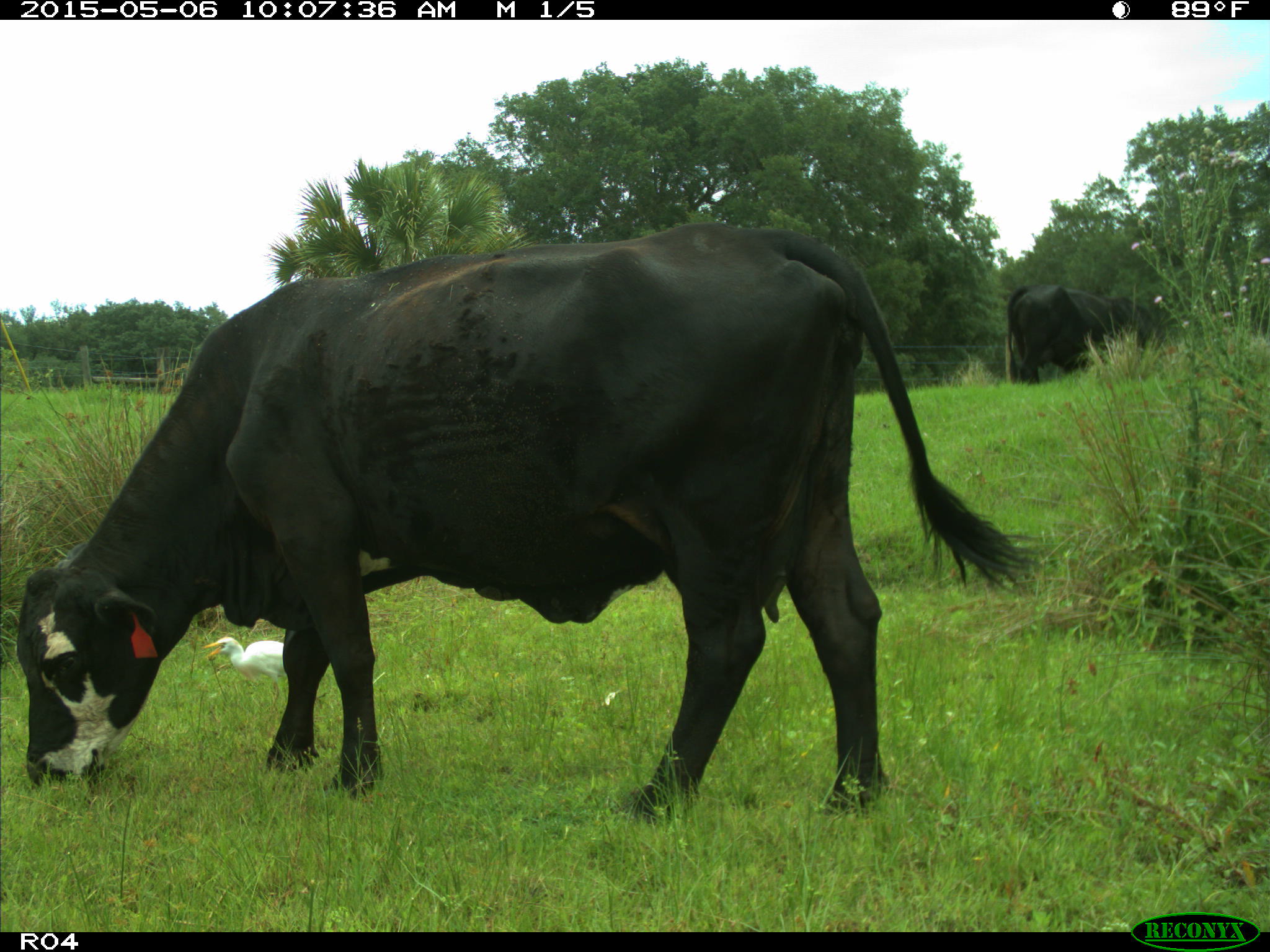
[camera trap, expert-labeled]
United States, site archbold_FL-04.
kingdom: Animalia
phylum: Chordata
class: Mammalia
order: Artiodactyla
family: Bovidae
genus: Bos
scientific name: Bos taurus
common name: domestic cow